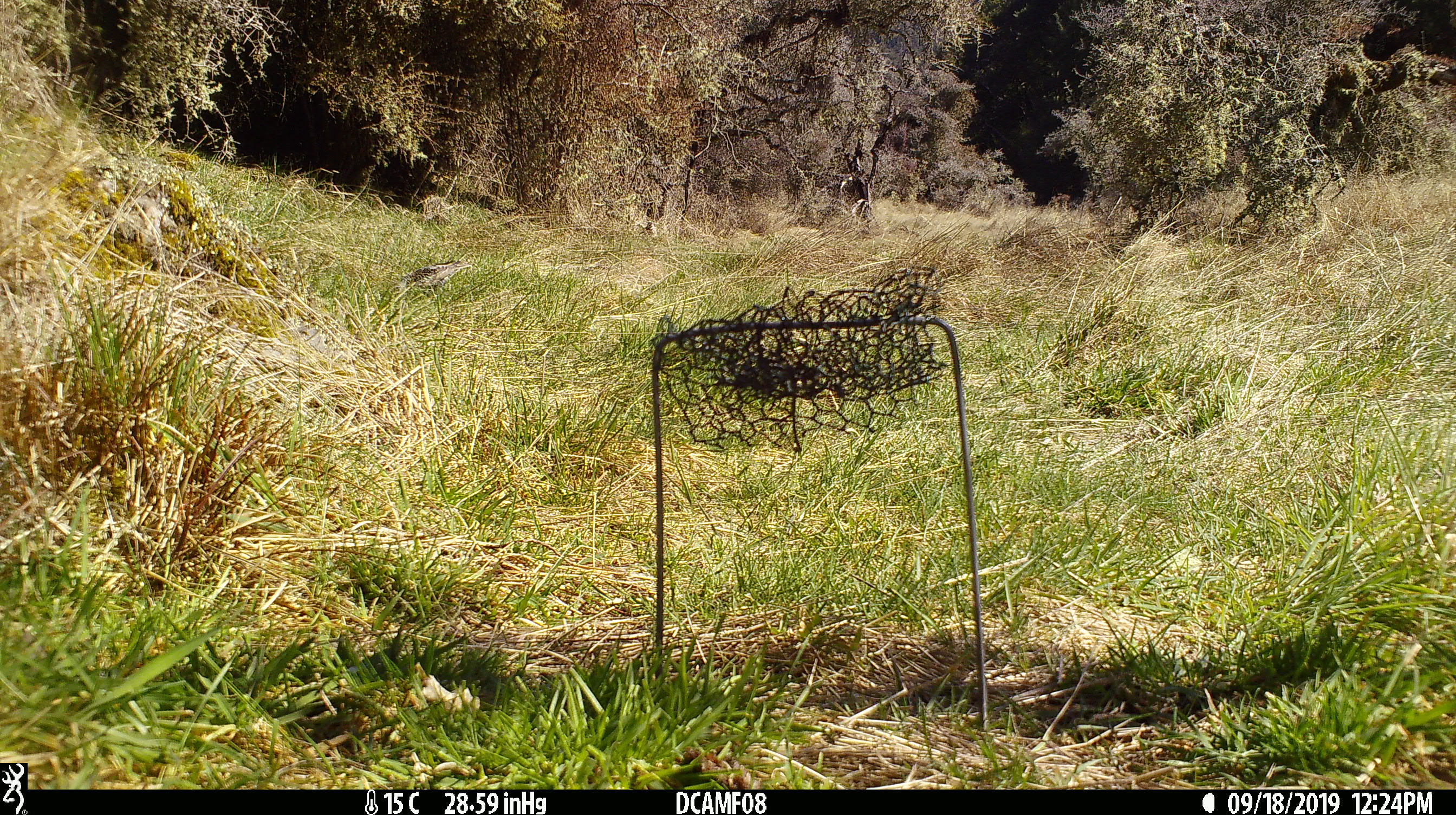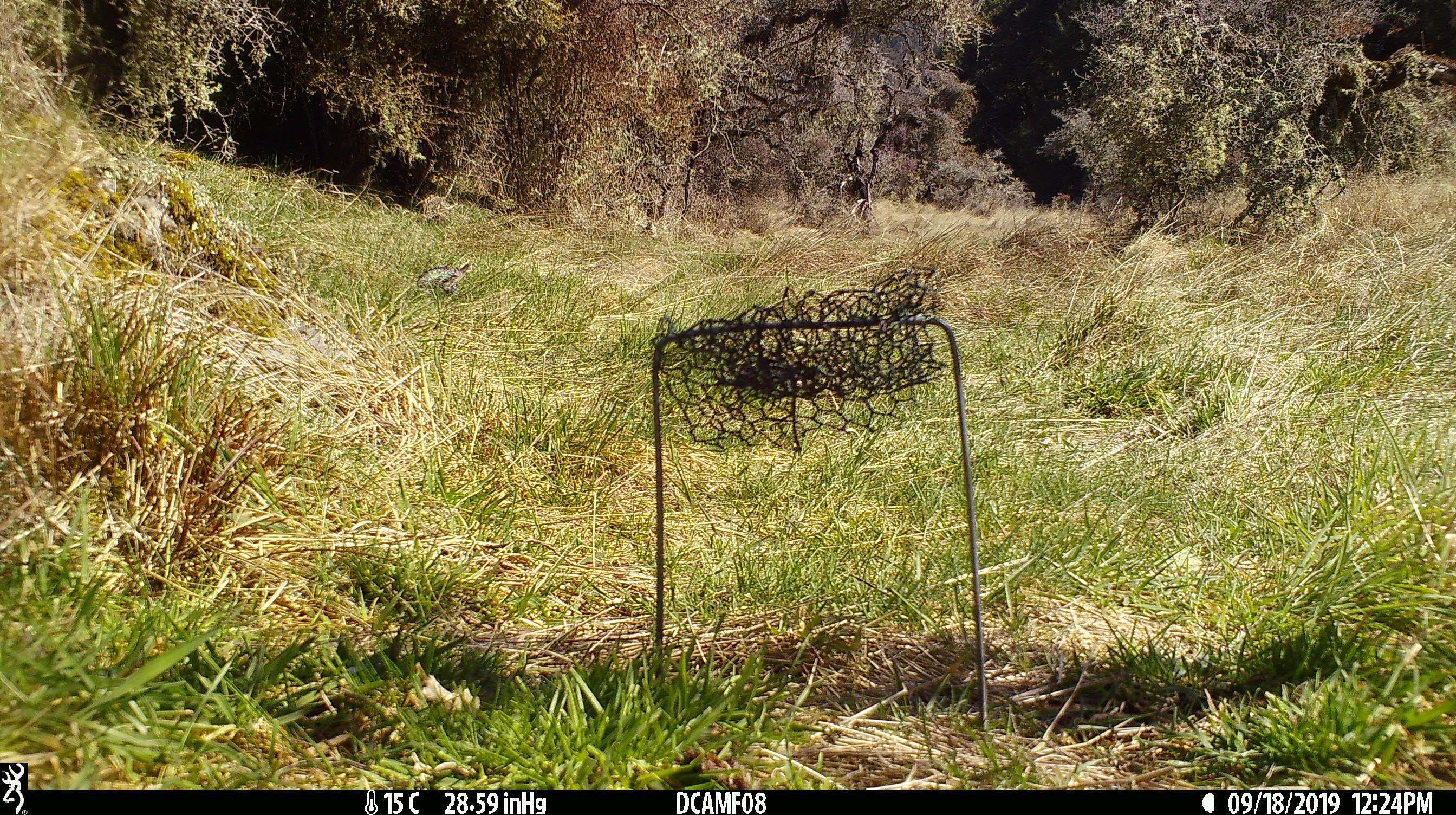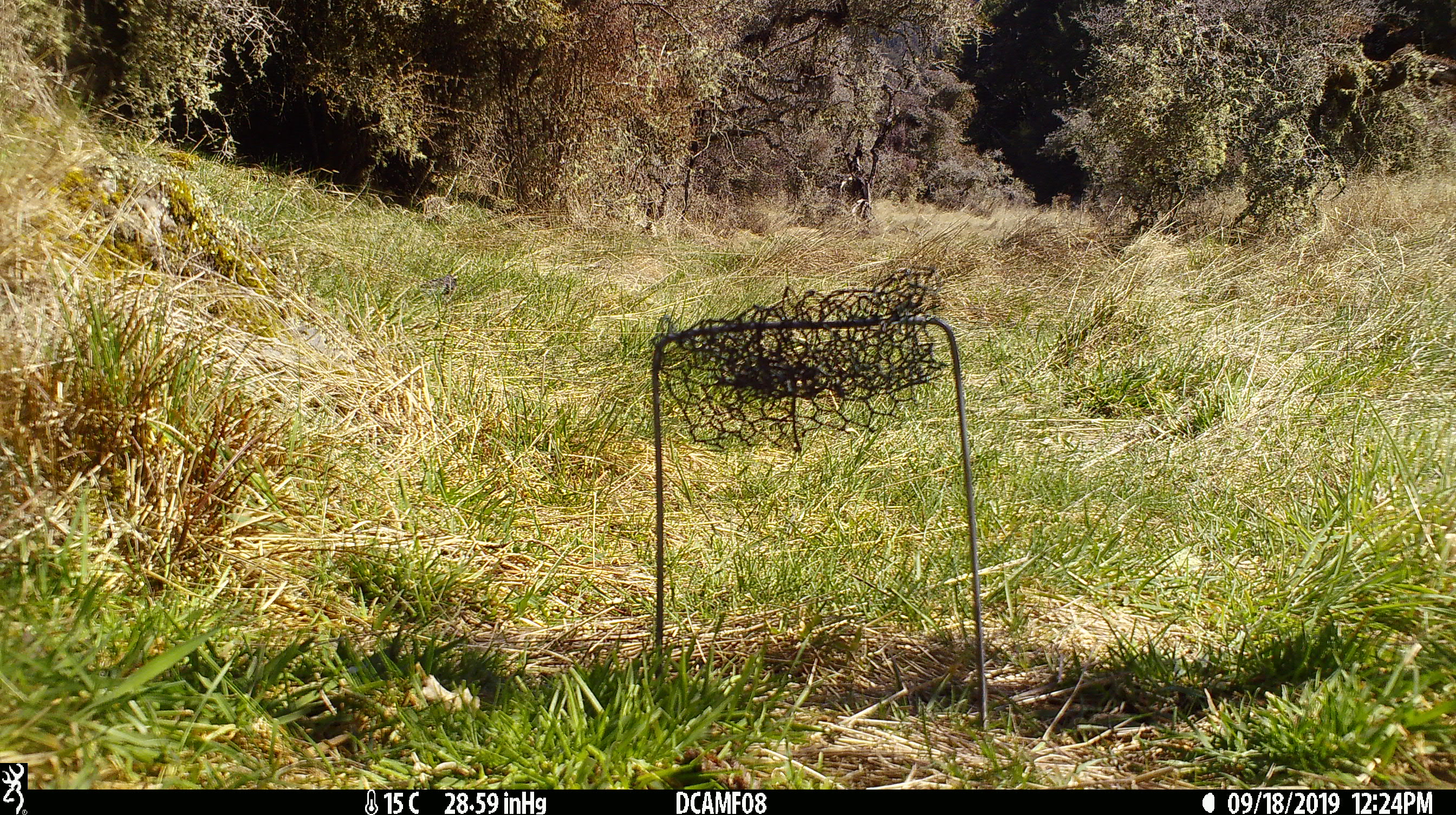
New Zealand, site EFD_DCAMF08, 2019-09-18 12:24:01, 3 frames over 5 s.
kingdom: Animalia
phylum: Chordata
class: Aves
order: Passeriformes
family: Sturnidae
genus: Sturnus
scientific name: Sturnus vulgaris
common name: european starling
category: starling